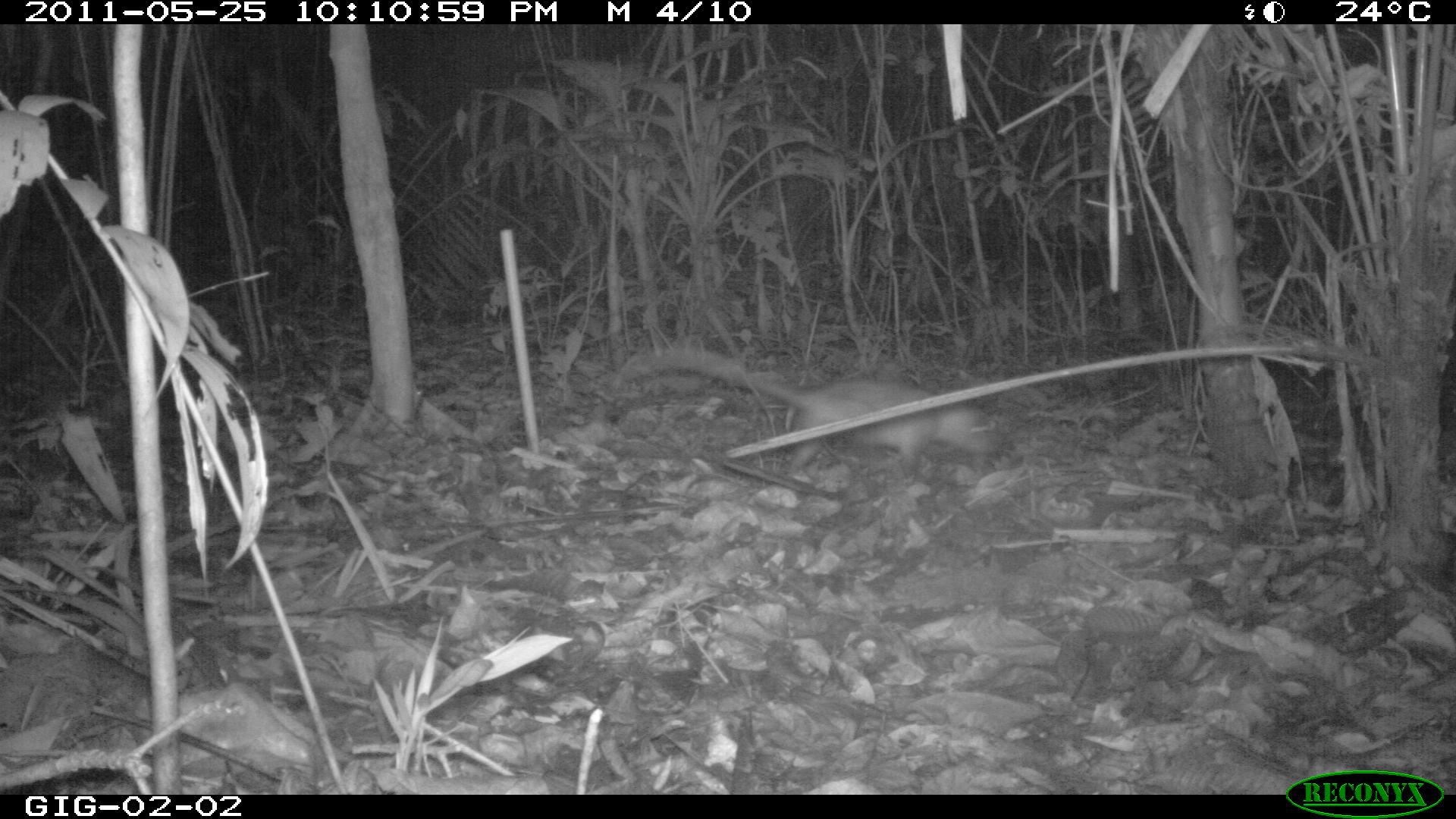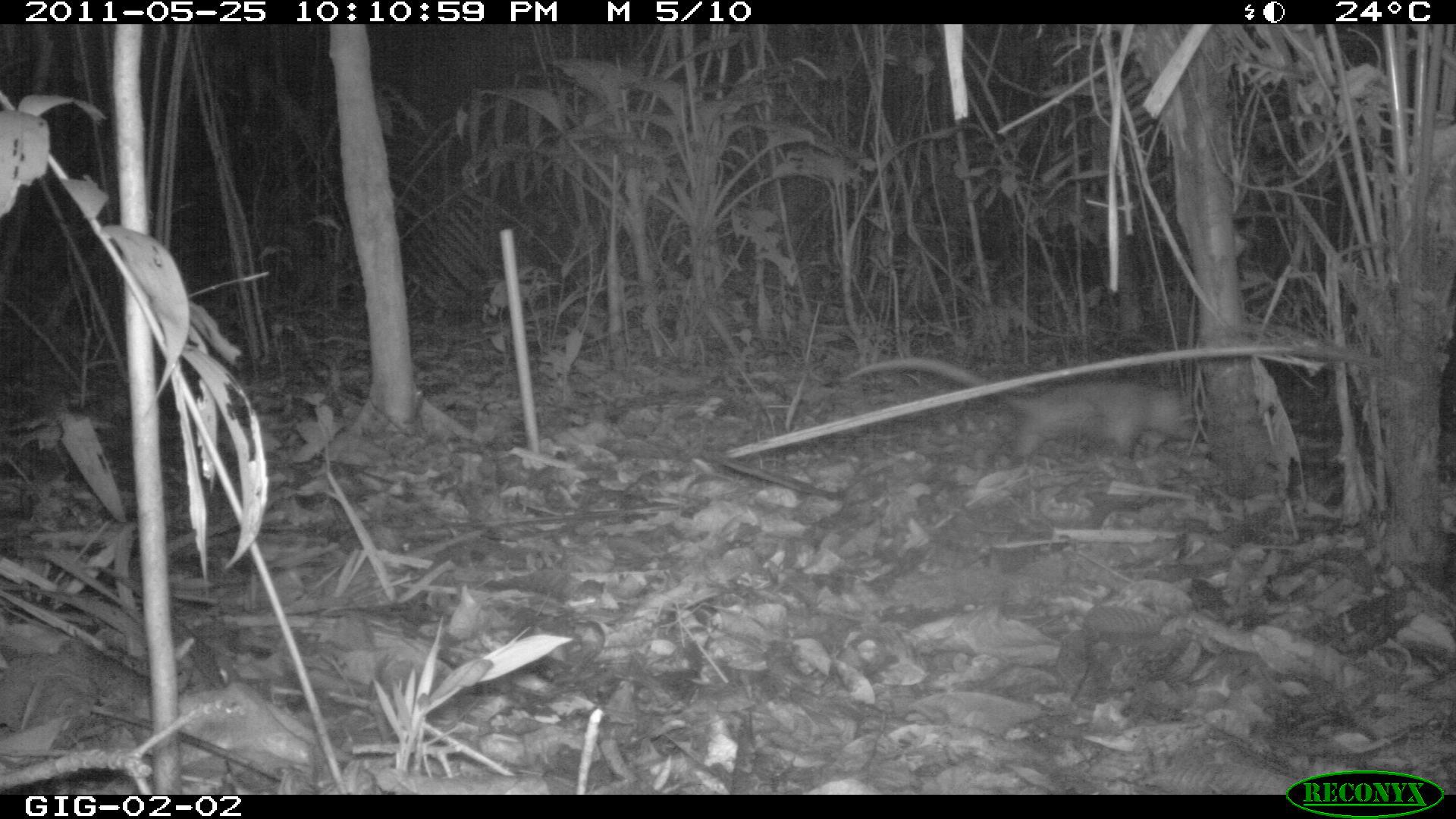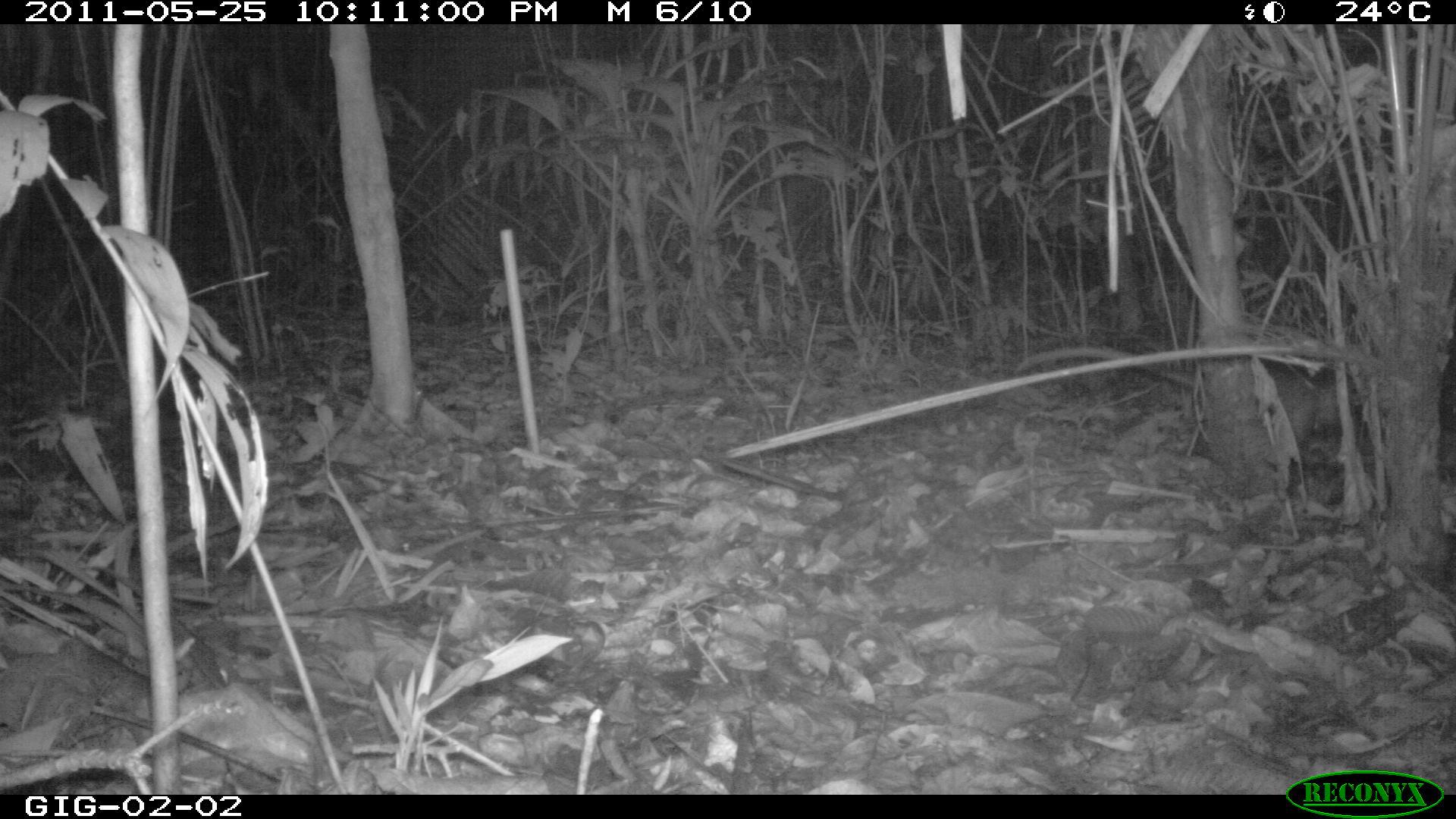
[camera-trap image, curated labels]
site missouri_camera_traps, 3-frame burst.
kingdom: Animalia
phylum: Chordata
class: Mammalia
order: Didelphimorphia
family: Didelphidae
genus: Didelphis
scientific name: Didelphis marsupialis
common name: common opossum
Common opossum (Didelphis marsupialis).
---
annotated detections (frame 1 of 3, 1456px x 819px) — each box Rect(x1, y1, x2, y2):
common opossum: Rect(661, 347, 998, 479)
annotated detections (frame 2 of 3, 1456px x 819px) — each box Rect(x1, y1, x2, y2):
common opossum: Rect(898, 346, 1187, 458)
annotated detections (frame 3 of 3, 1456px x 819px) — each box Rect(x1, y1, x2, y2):
common opossum: Rect(1006, 306, 1390, 465)